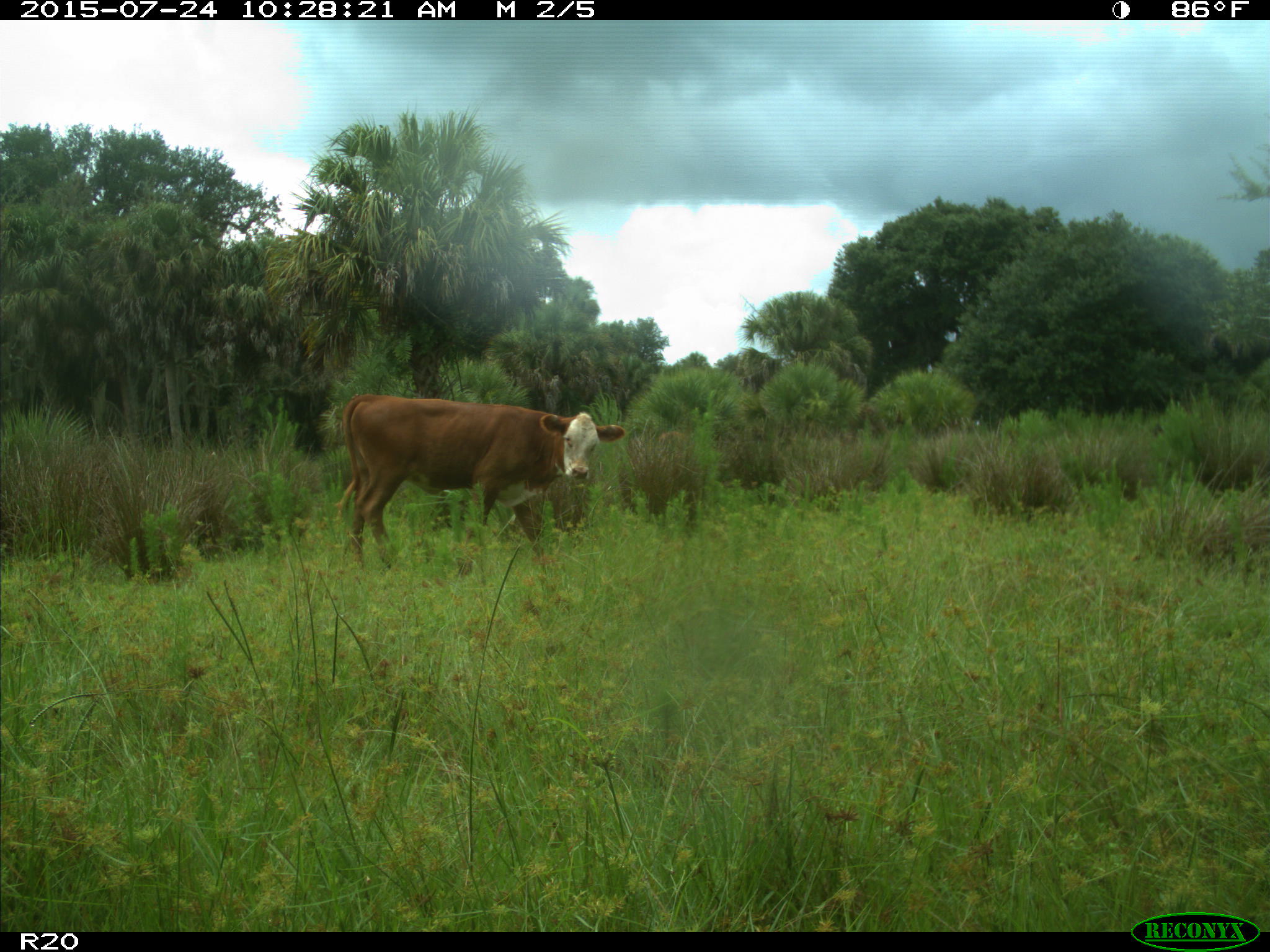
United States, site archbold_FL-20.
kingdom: Animalia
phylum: Chordata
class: Mammalia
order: Artiodactyla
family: Bovidae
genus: Bos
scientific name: Bos taurus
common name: domestic cow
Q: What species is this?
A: Bos taurus (domestic cow).